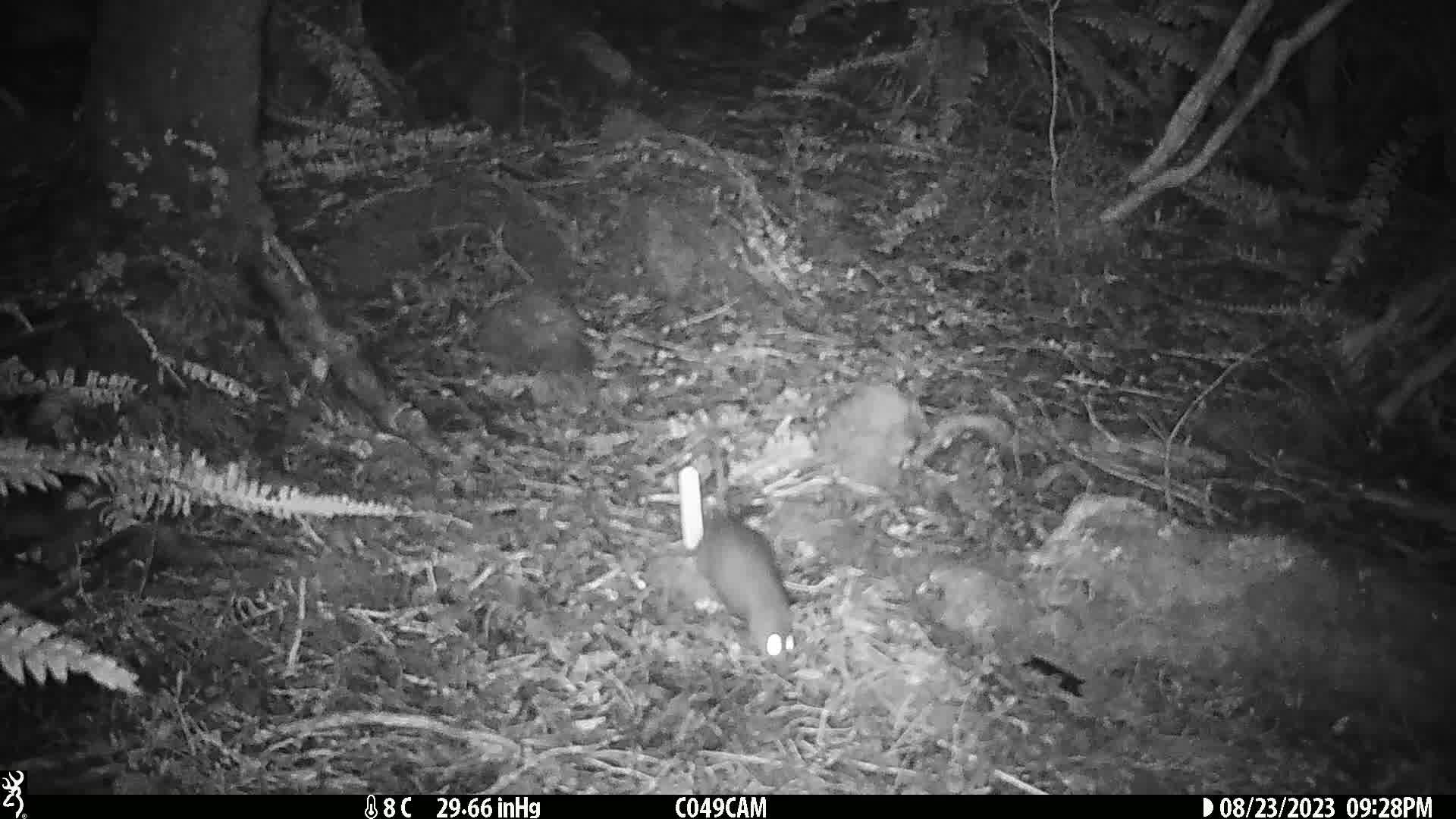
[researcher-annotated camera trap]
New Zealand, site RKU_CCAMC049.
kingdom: Animalia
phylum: Chordata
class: Mammalia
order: Rodentia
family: Muridae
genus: Rattus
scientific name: Rattus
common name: rat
Rat (Rattus).